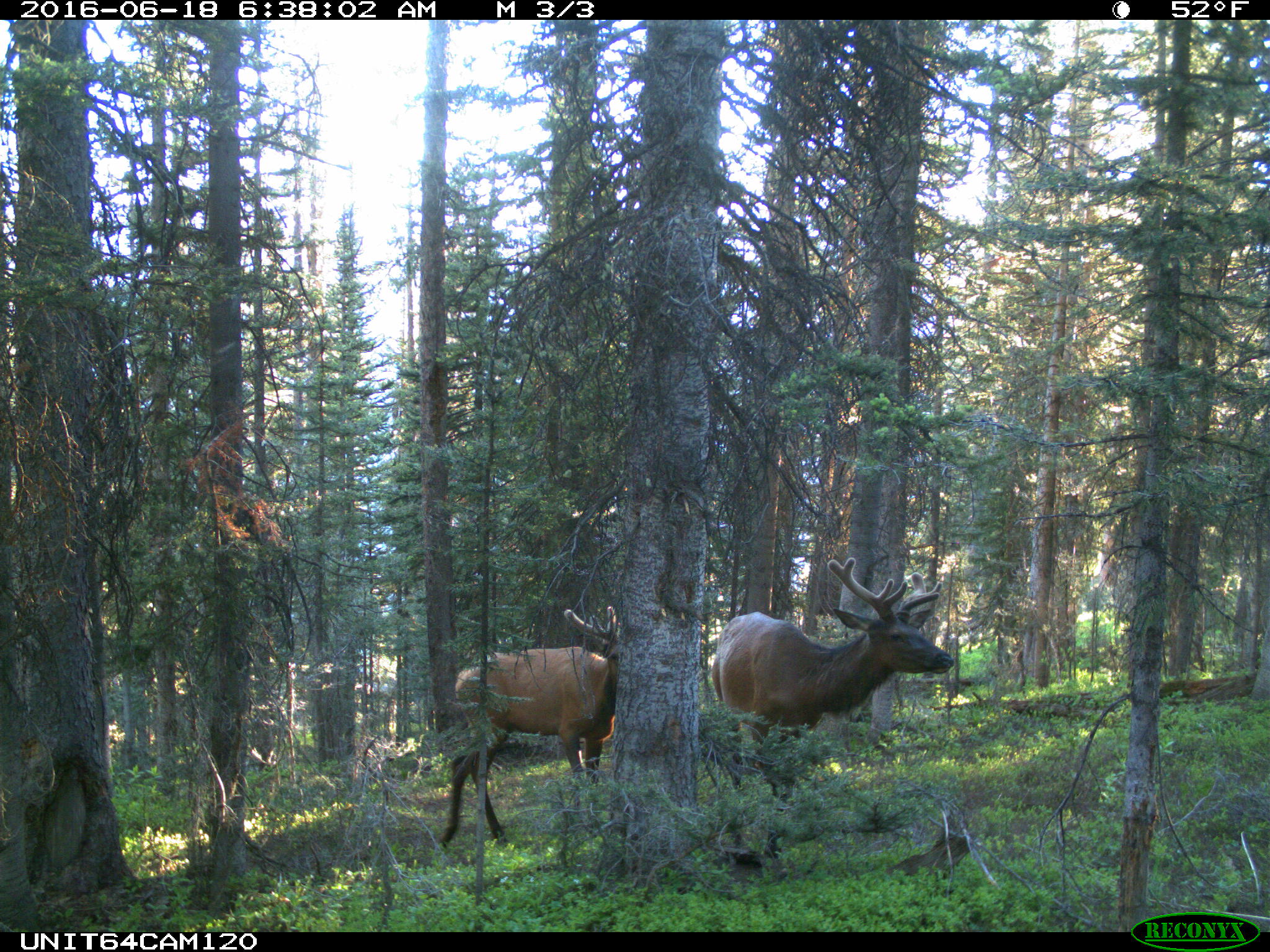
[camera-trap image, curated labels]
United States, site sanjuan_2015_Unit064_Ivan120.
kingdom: Animalia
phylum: Chordata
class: Mammalia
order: Artiodactyla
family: Cervidae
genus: Cervus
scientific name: Cervus elaphus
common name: red deer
Cervus elaphus (red deer).